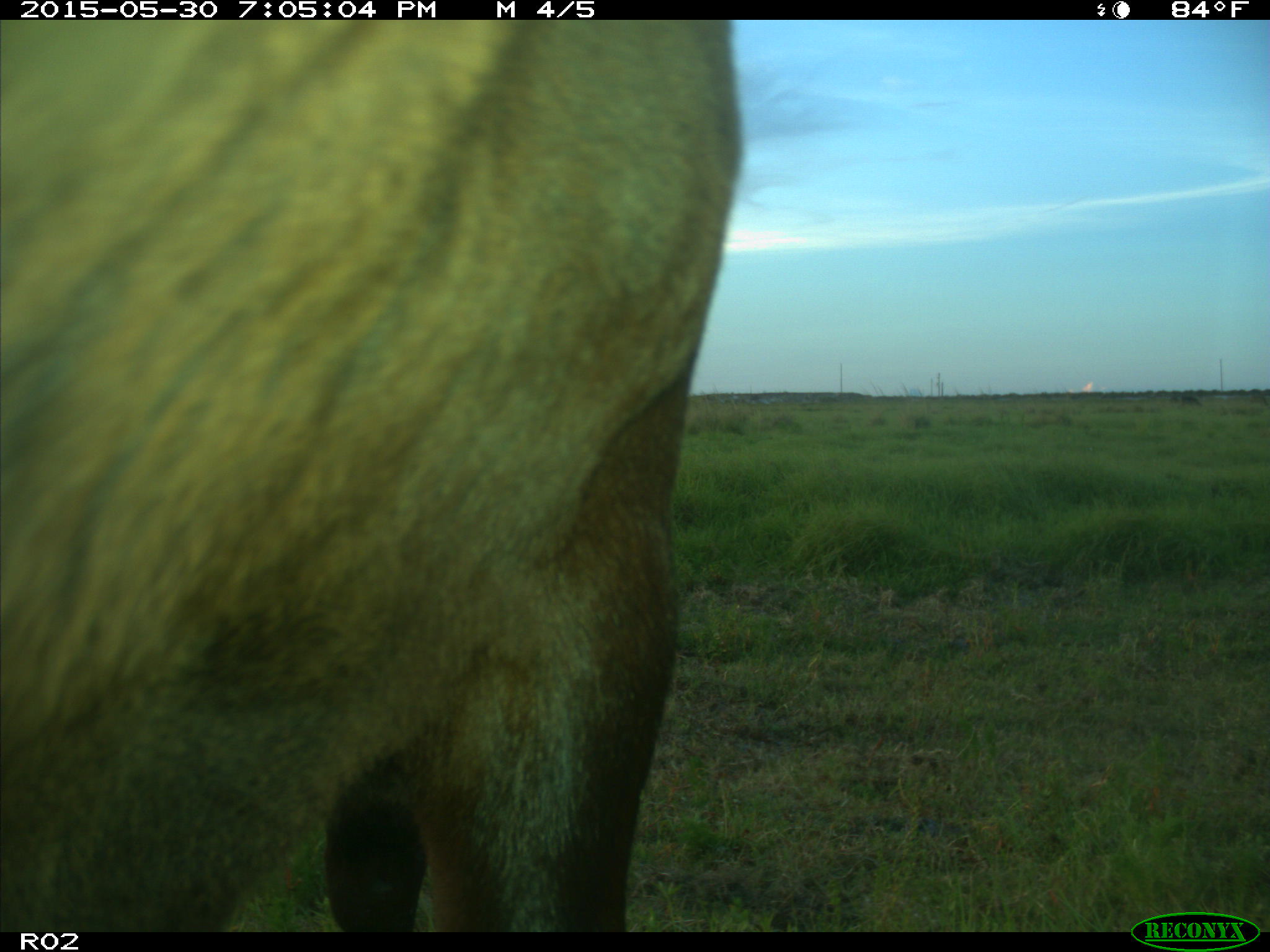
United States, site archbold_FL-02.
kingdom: Animalia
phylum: Chordata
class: Mammalia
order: Artiodactyla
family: Bovidae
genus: Bos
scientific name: Bos taurus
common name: domestic cow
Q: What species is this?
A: Bos taurus (domestic cow).